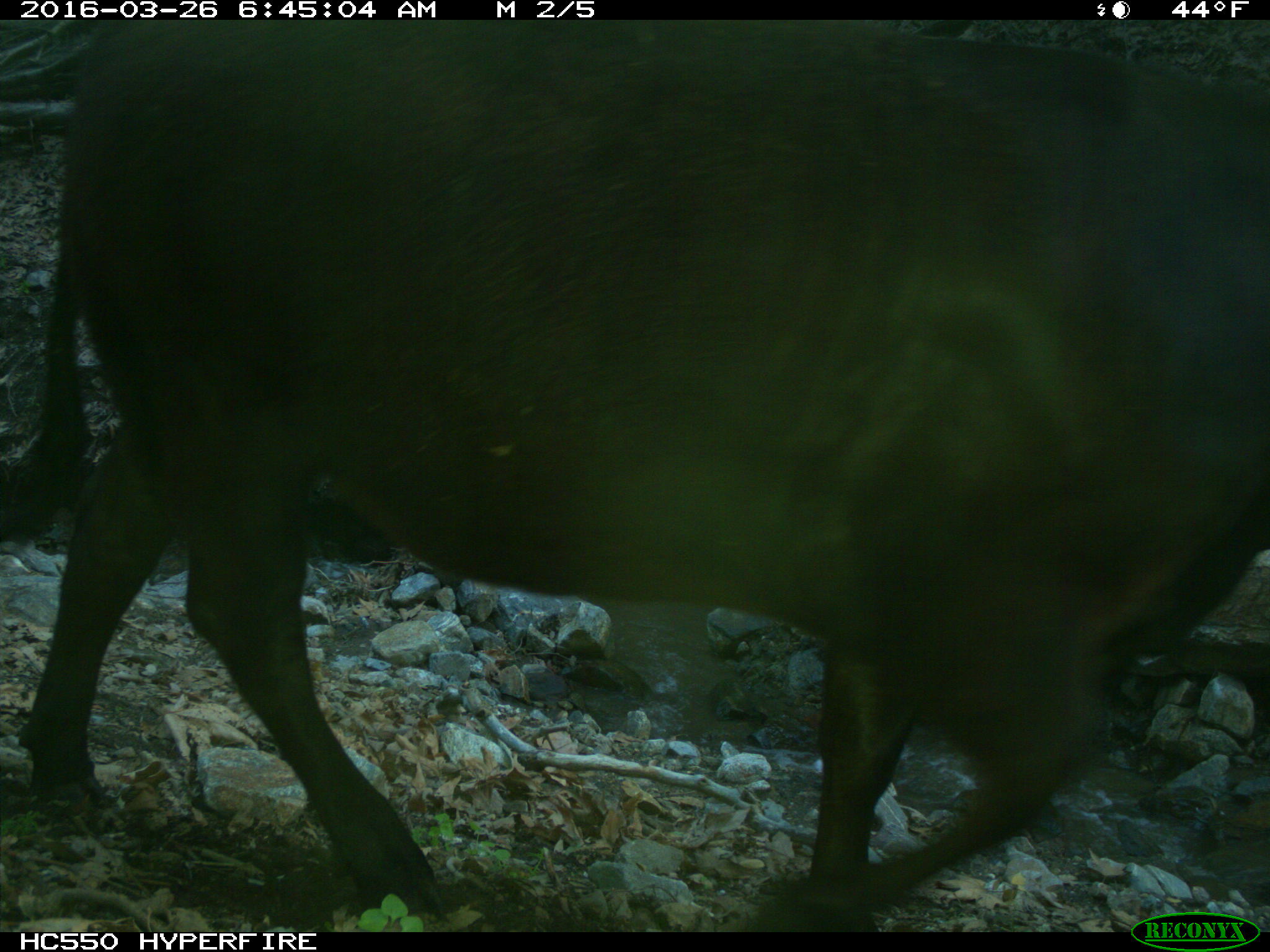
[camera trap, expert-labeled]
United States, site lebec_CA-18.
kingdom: Animalia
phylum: Chordata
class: Mammalia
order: Artiodactyla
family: Bovidae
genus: Bos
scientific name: Bos taurus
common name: domestic cow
Bos taurus (domestic cow).